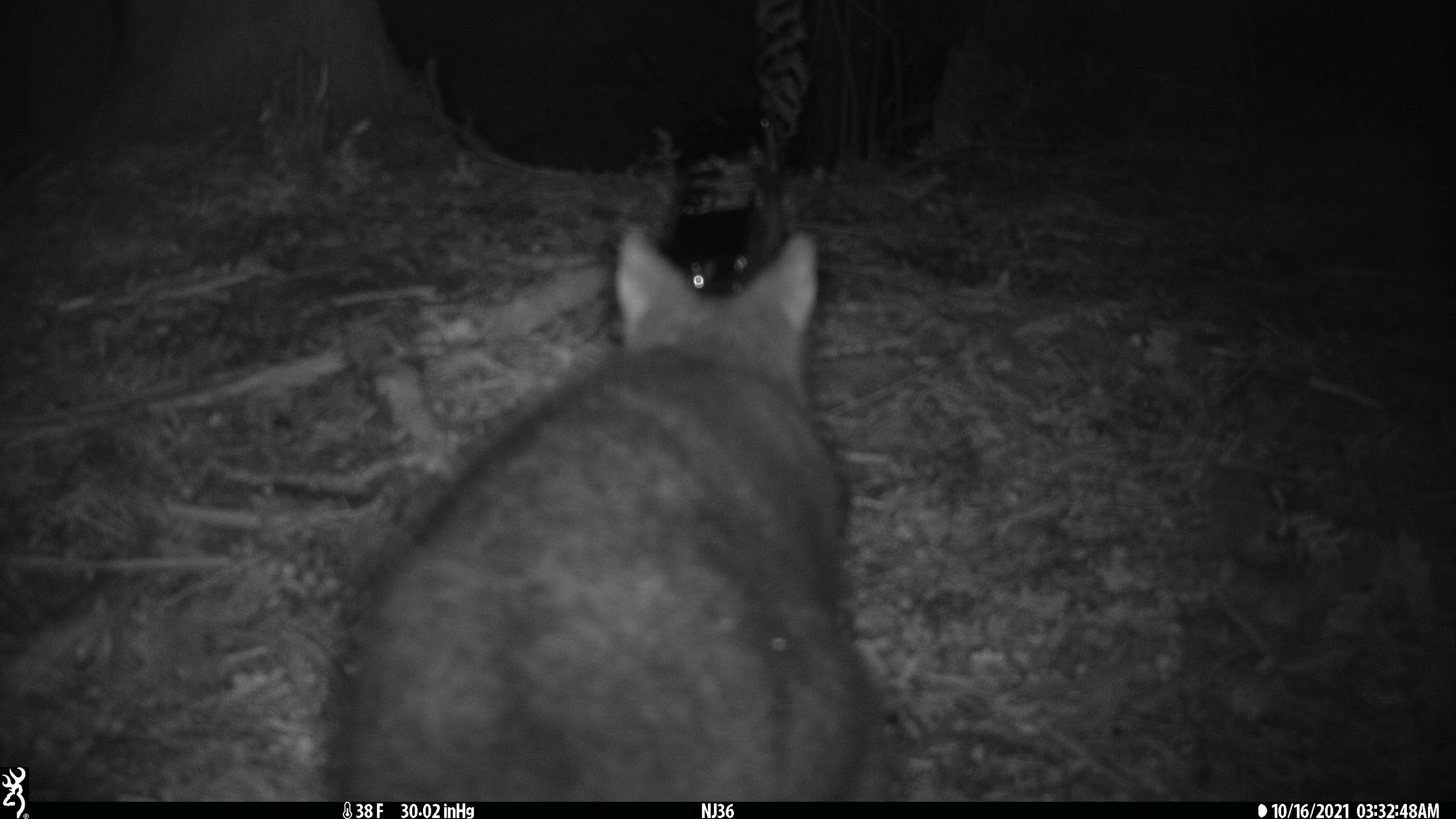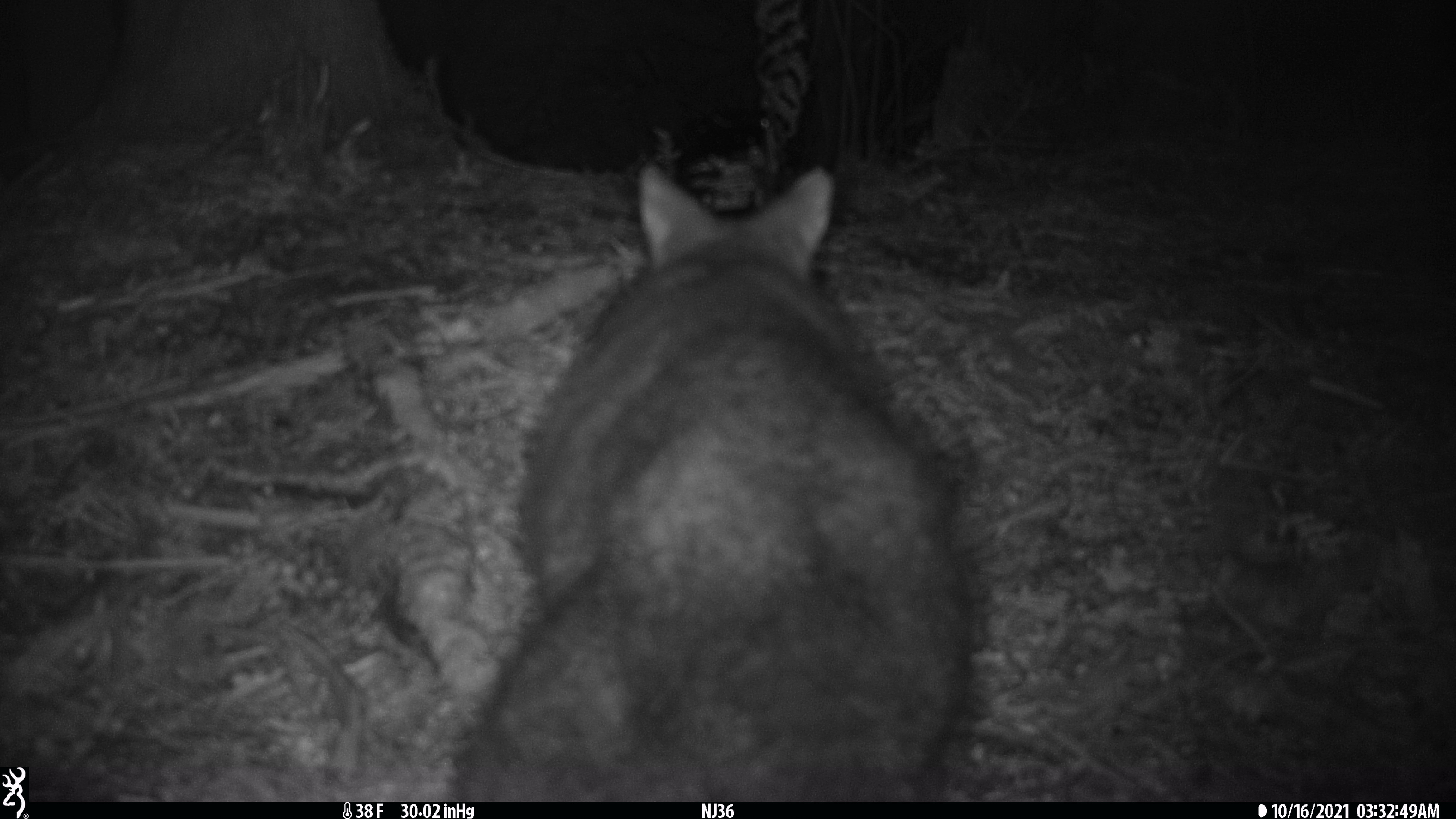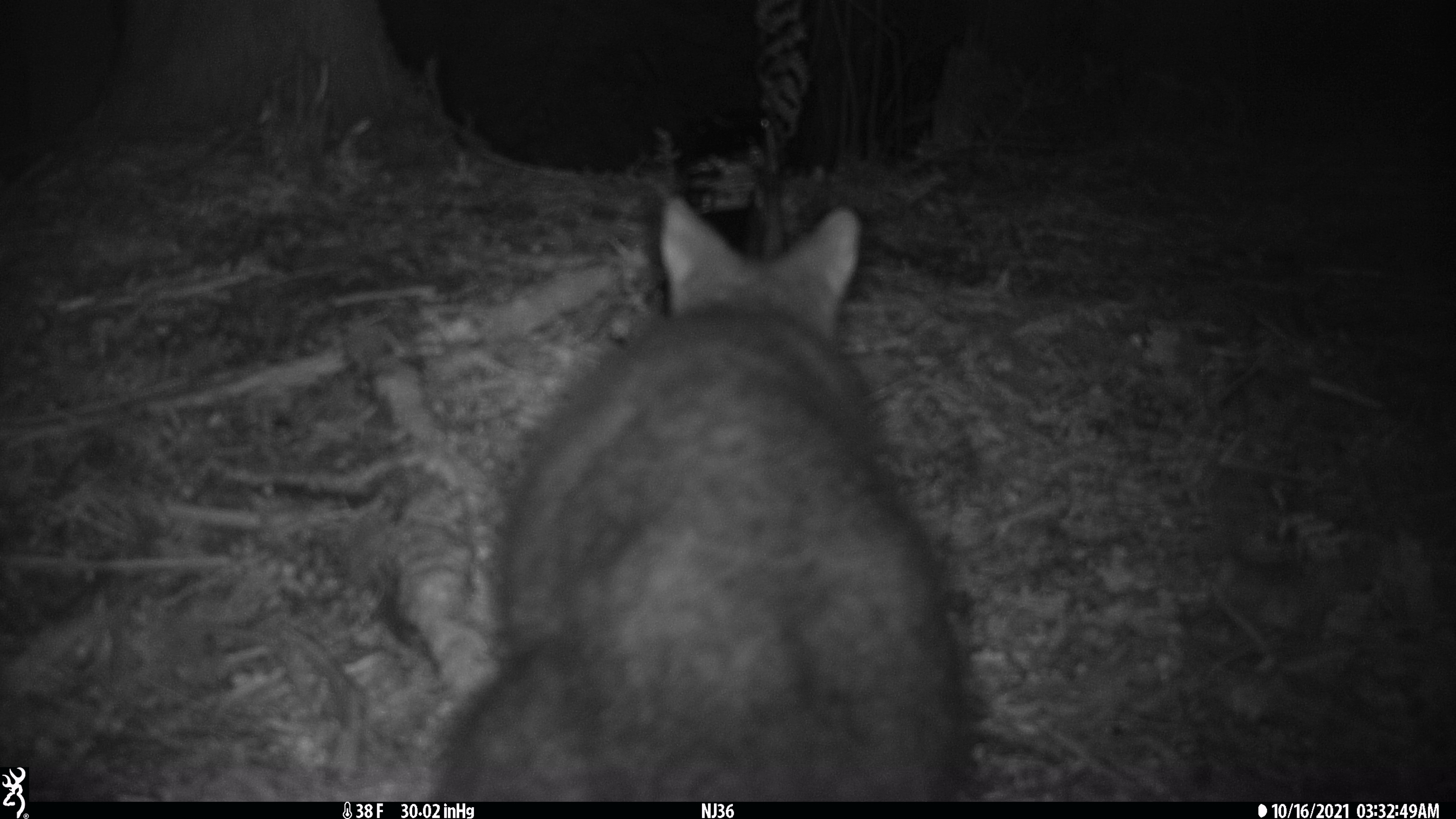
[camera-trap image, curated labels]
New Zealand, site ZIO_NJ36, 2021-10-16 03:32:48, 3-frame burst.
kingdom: Animalia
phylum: Chordata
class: Mammalia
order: Diprotodontia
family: Phalangeridae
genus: Trichosurus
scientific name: Trichosurus vulpecula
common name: common brushtail possum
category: possum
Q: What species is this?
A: Possum (common brushtail possum) (Trichosurus vulpecula).